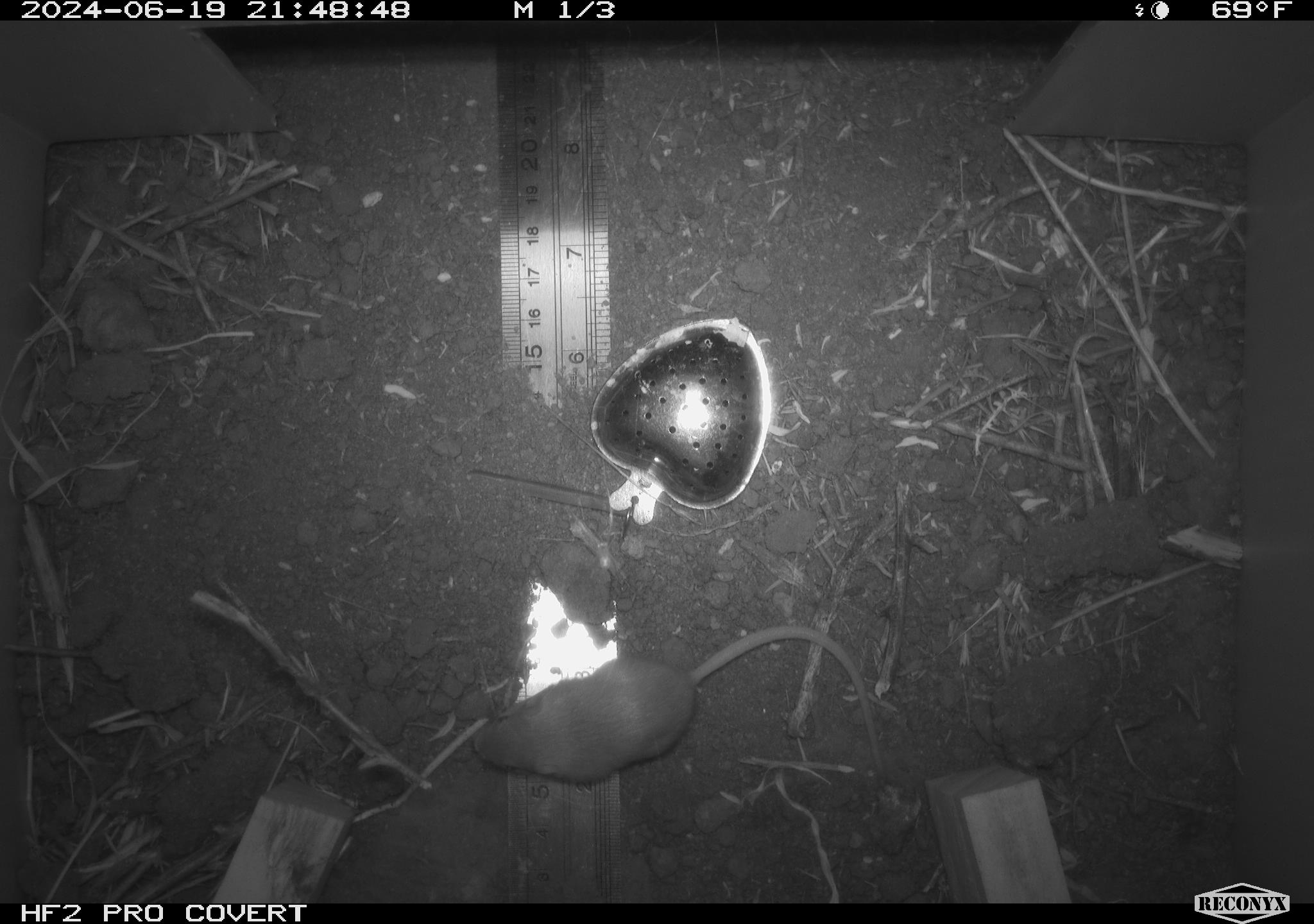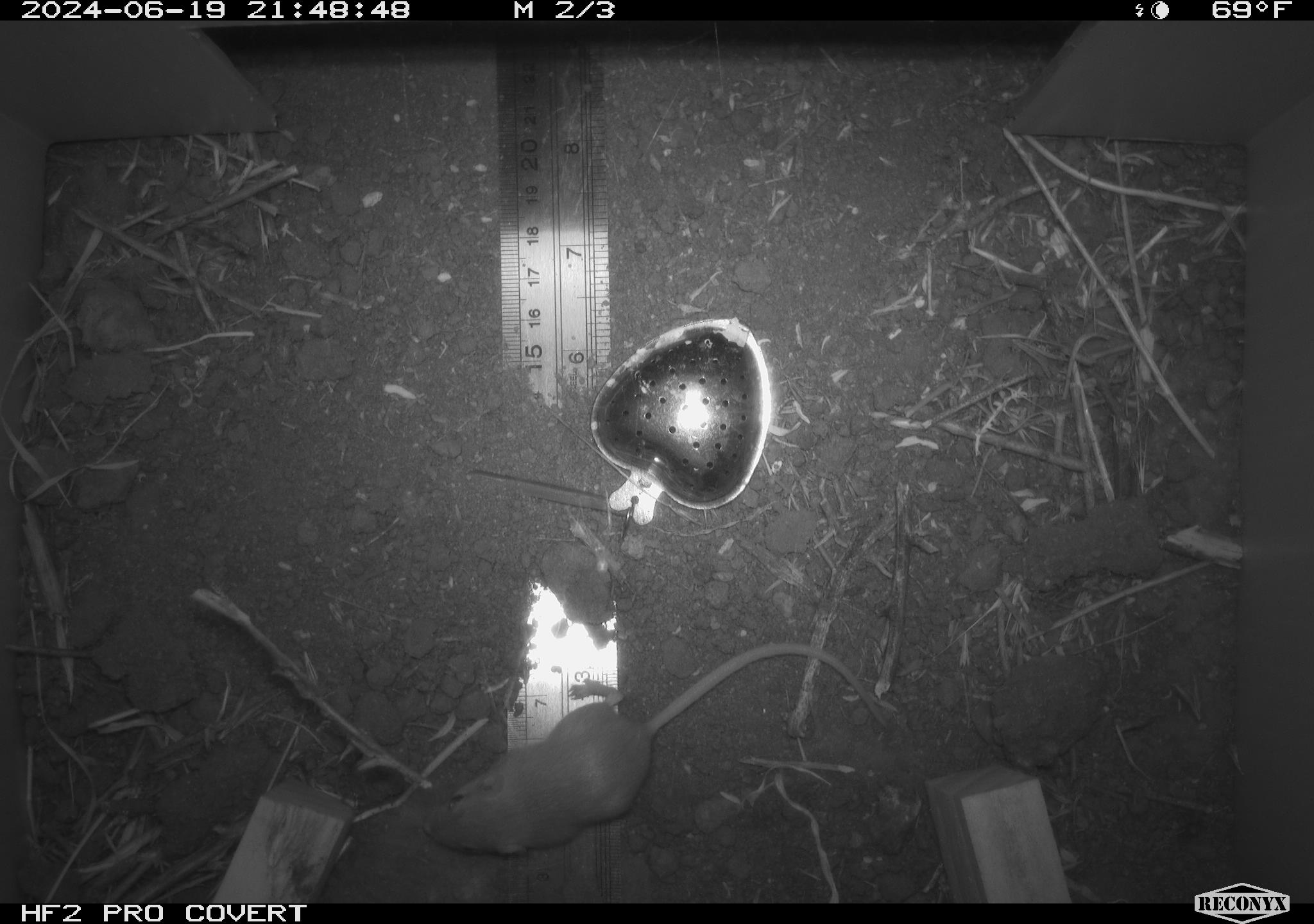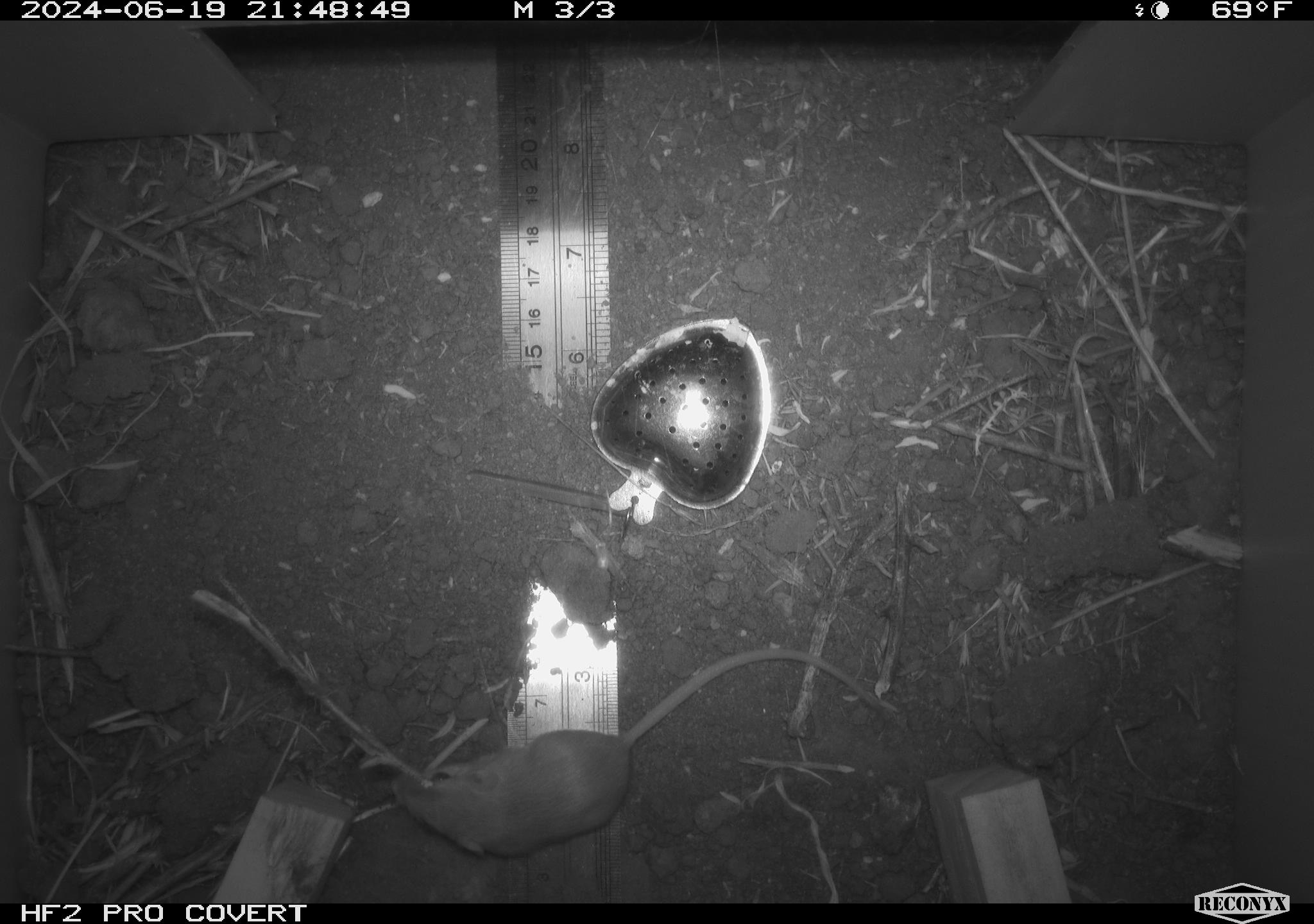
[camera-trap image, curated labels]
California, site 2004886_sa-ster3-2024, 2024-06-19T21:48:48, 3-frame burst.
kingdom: Animalia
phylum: Chordata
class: Mammalia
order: Rodentia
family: Heteromyidae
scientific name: Heteromyidae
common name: kangaroo rats and pocket mice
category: heteromyidae family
Heteromyidae family (kangaroo rats and pocket mice) (Heteromyidae).